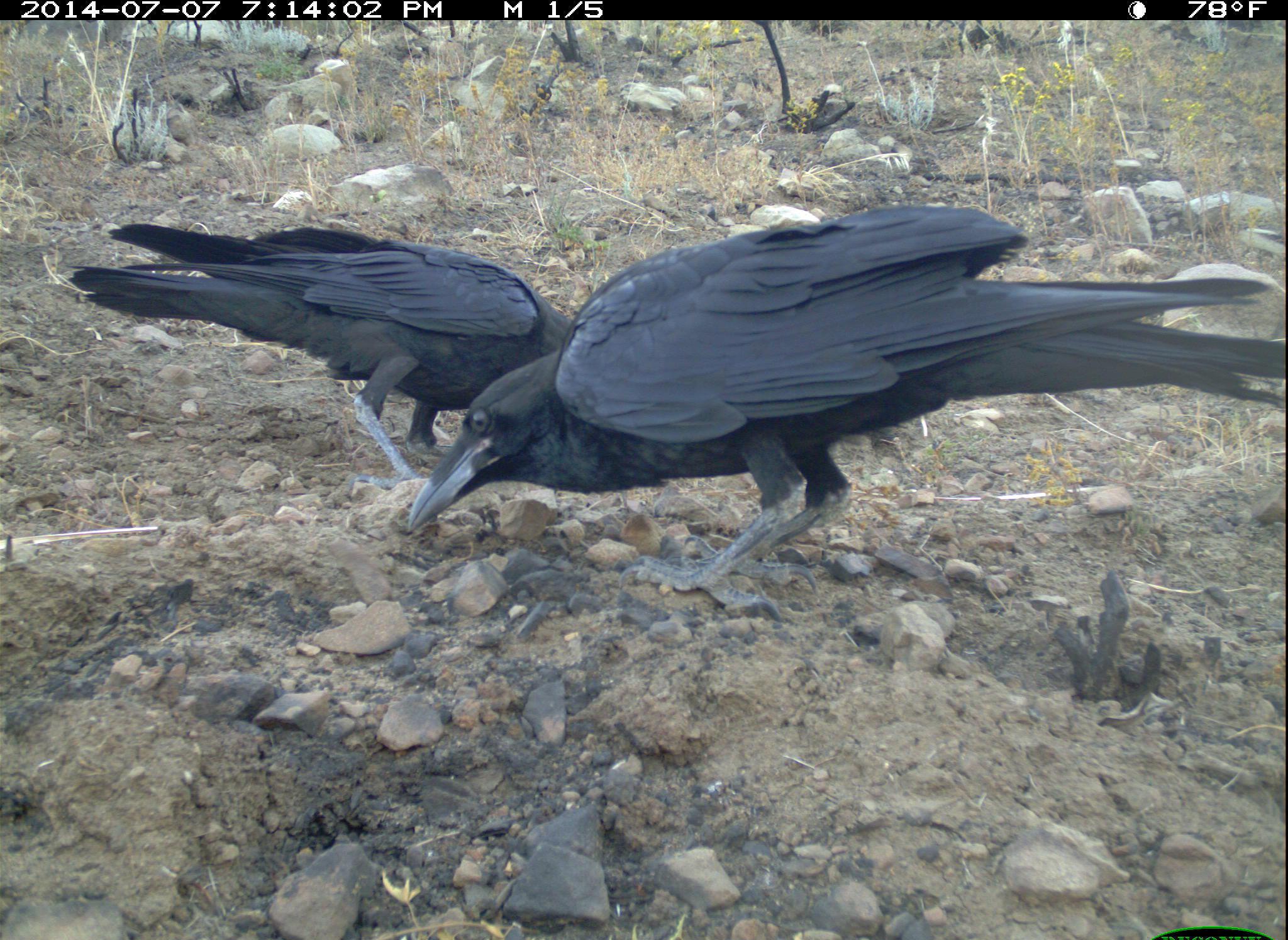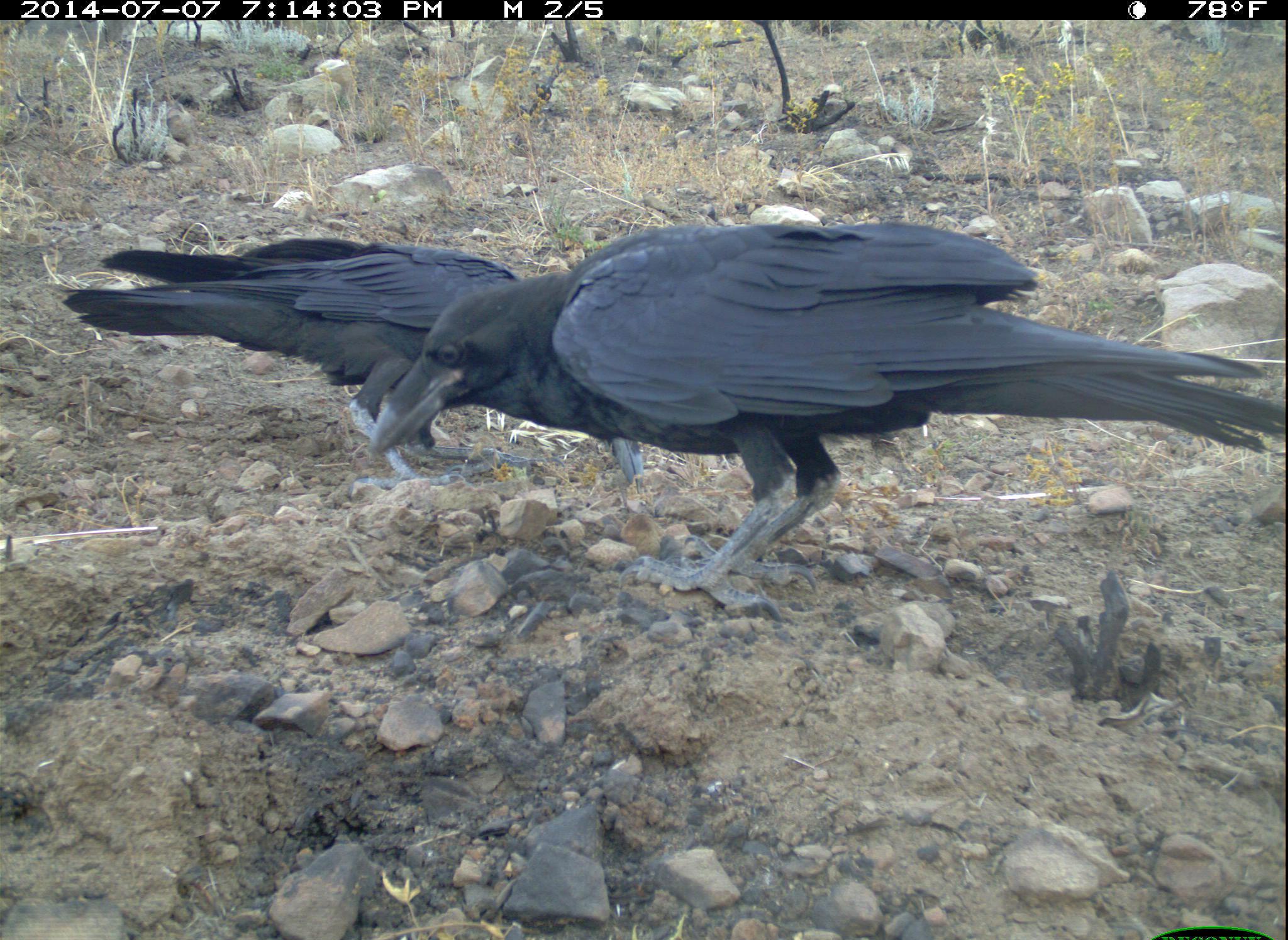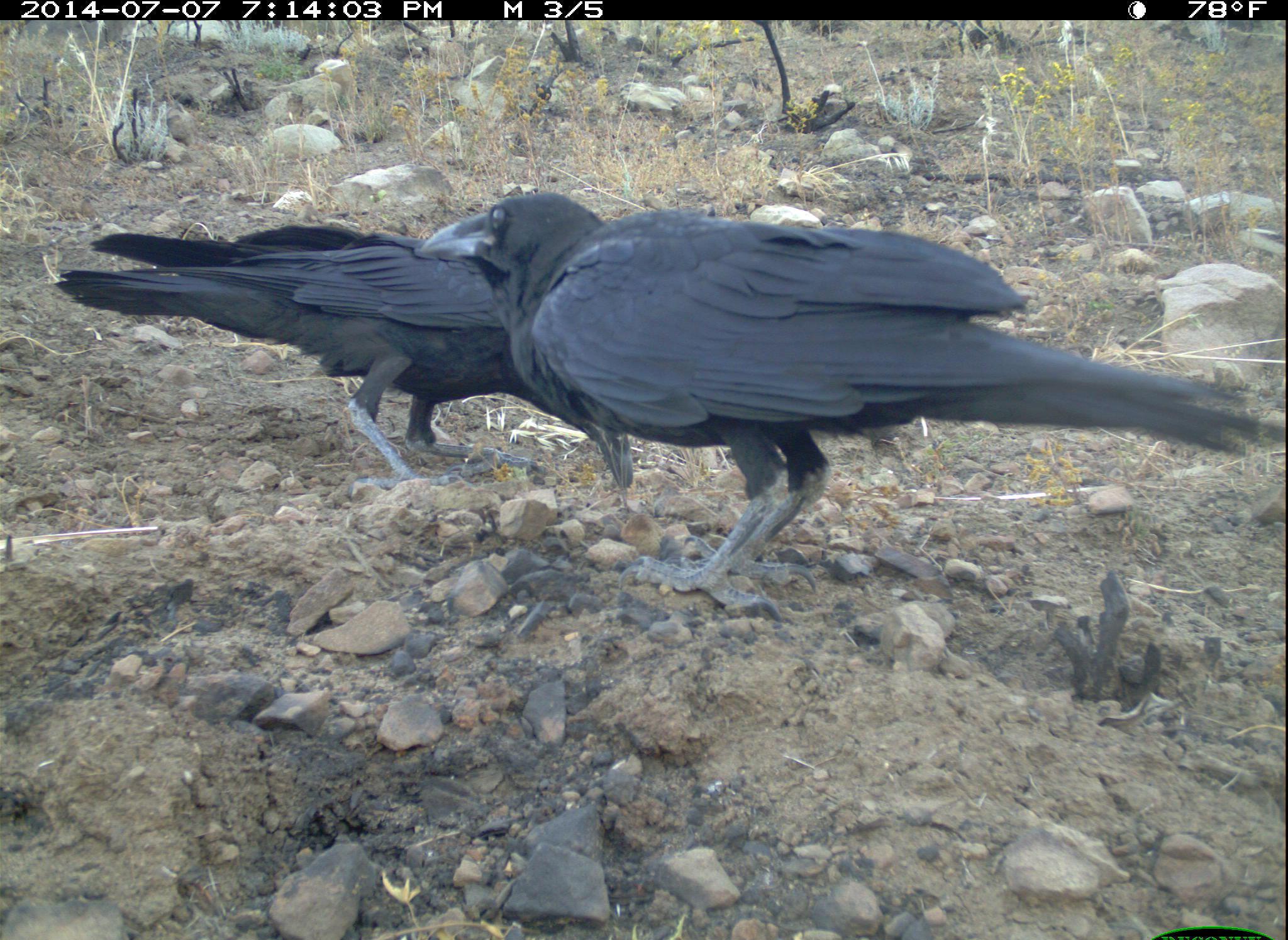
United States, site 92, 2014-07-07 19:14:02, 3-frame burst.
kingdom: Animalia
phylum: Chordata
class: Aves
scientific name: Aves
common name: bird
Bird (Aves).